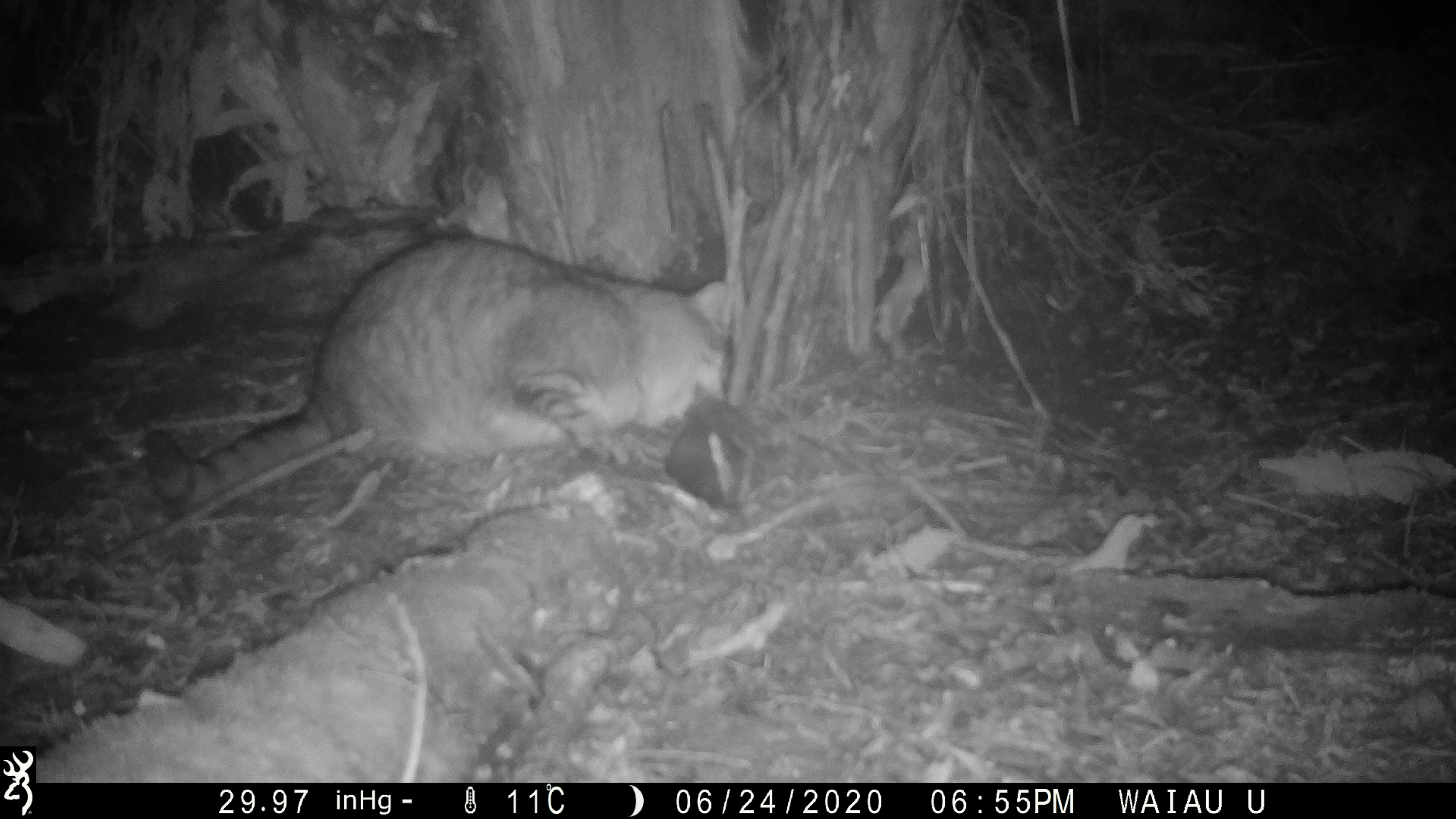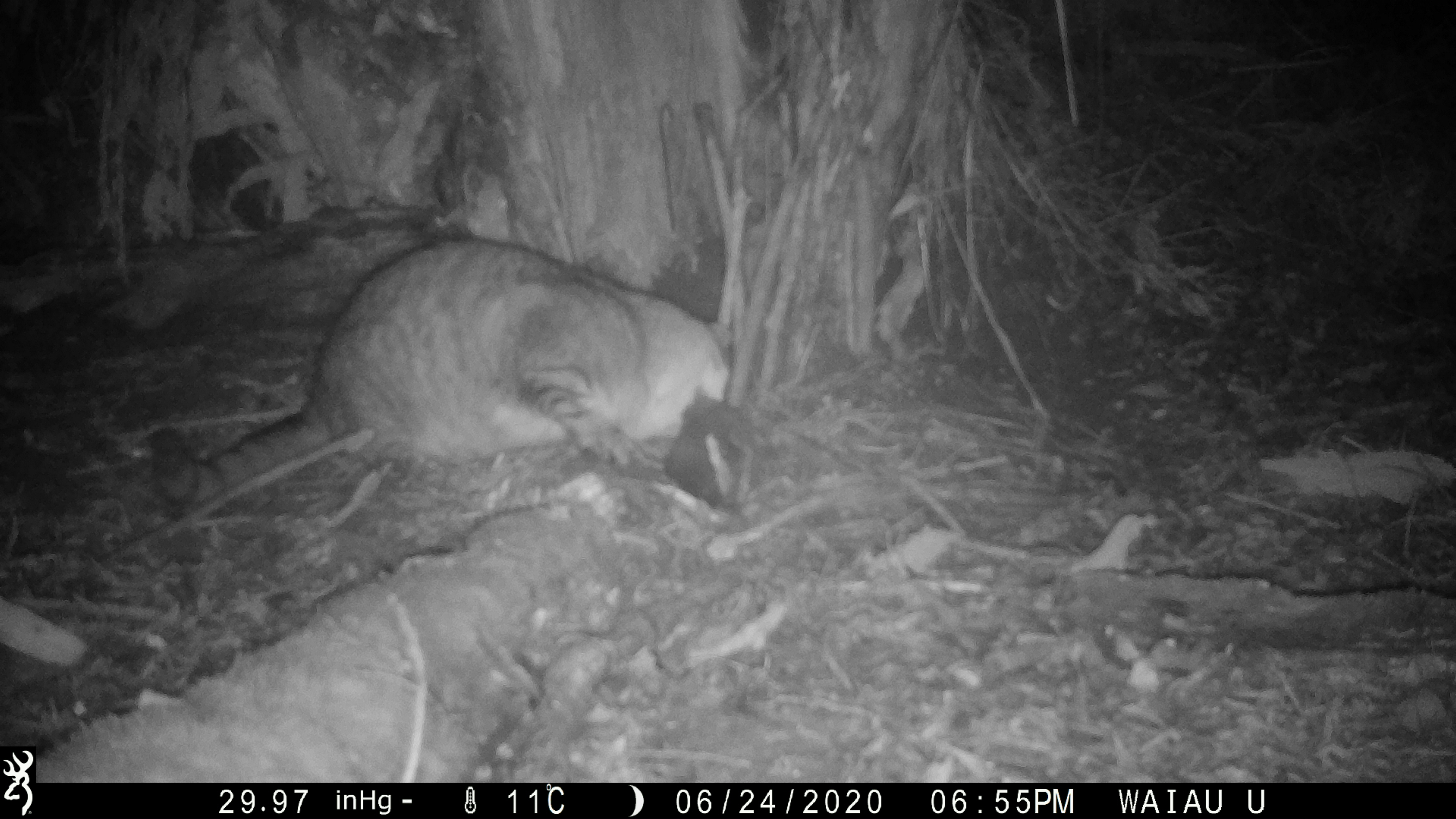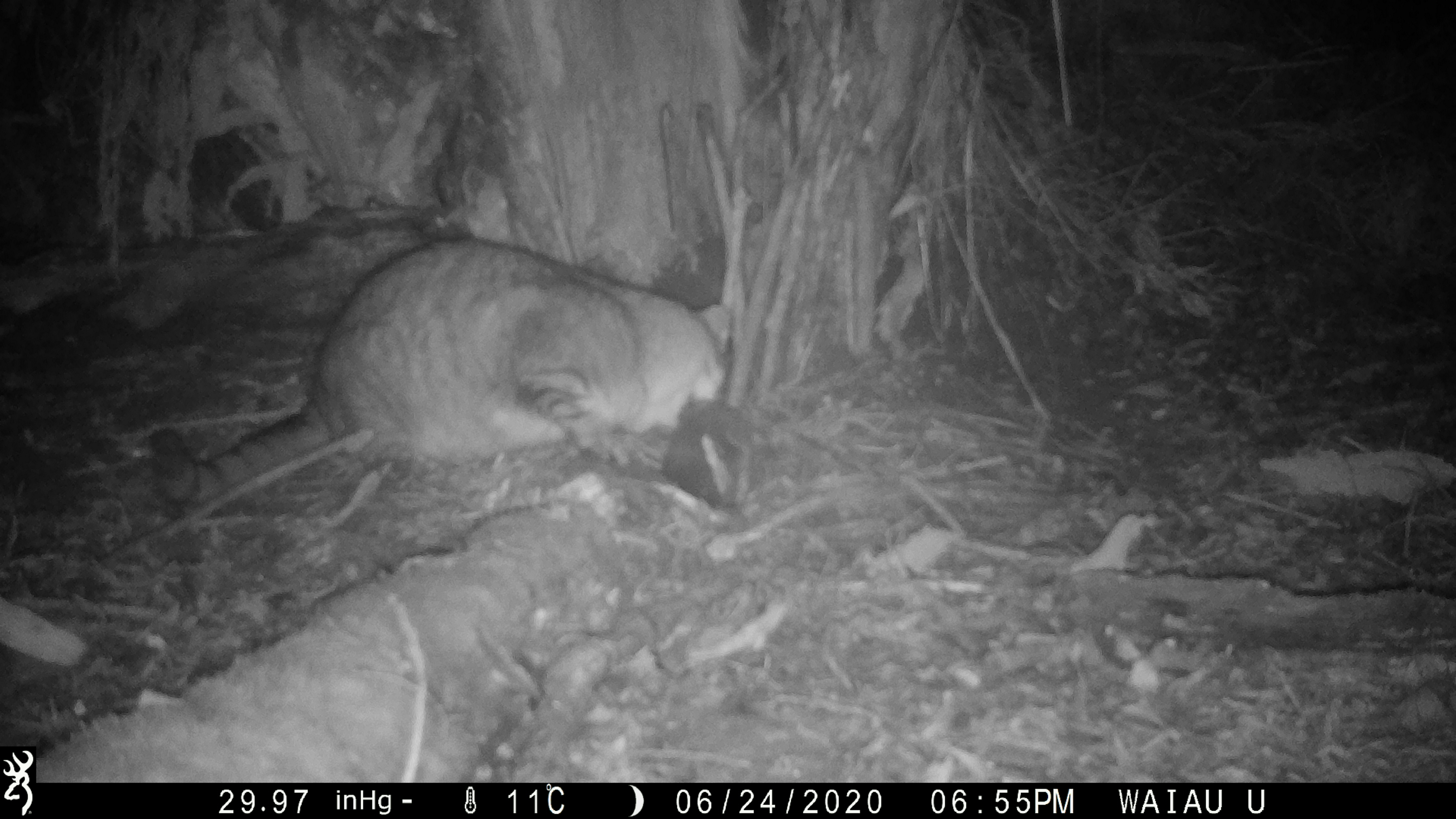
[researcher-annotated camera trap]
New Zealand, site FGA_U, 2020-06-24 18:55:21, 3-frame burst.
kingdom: Animalia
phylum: Chordata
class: Mammalia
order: Carnivora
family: Felidae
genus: Felis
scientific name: Felis catus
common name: domestic cat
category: cat